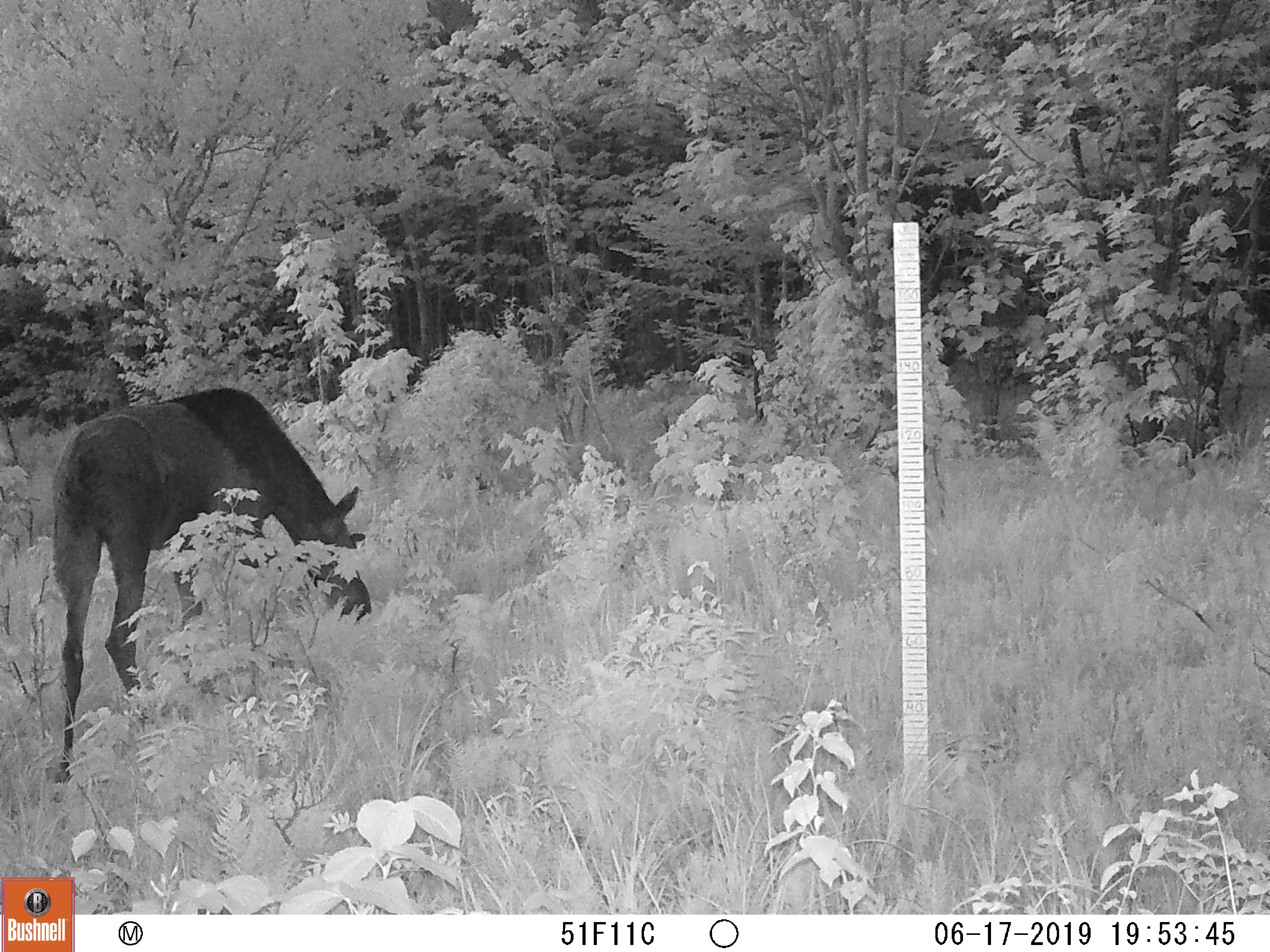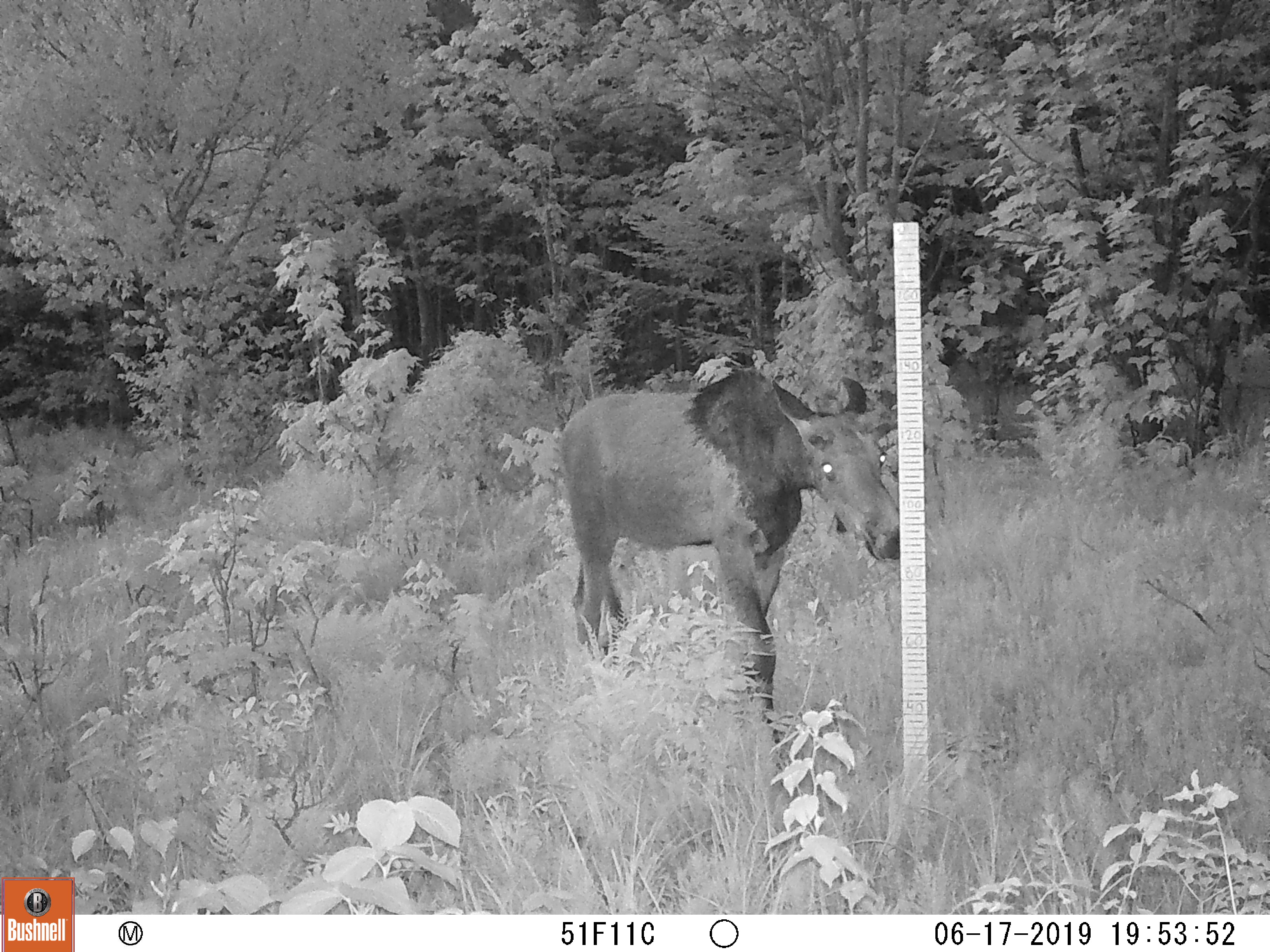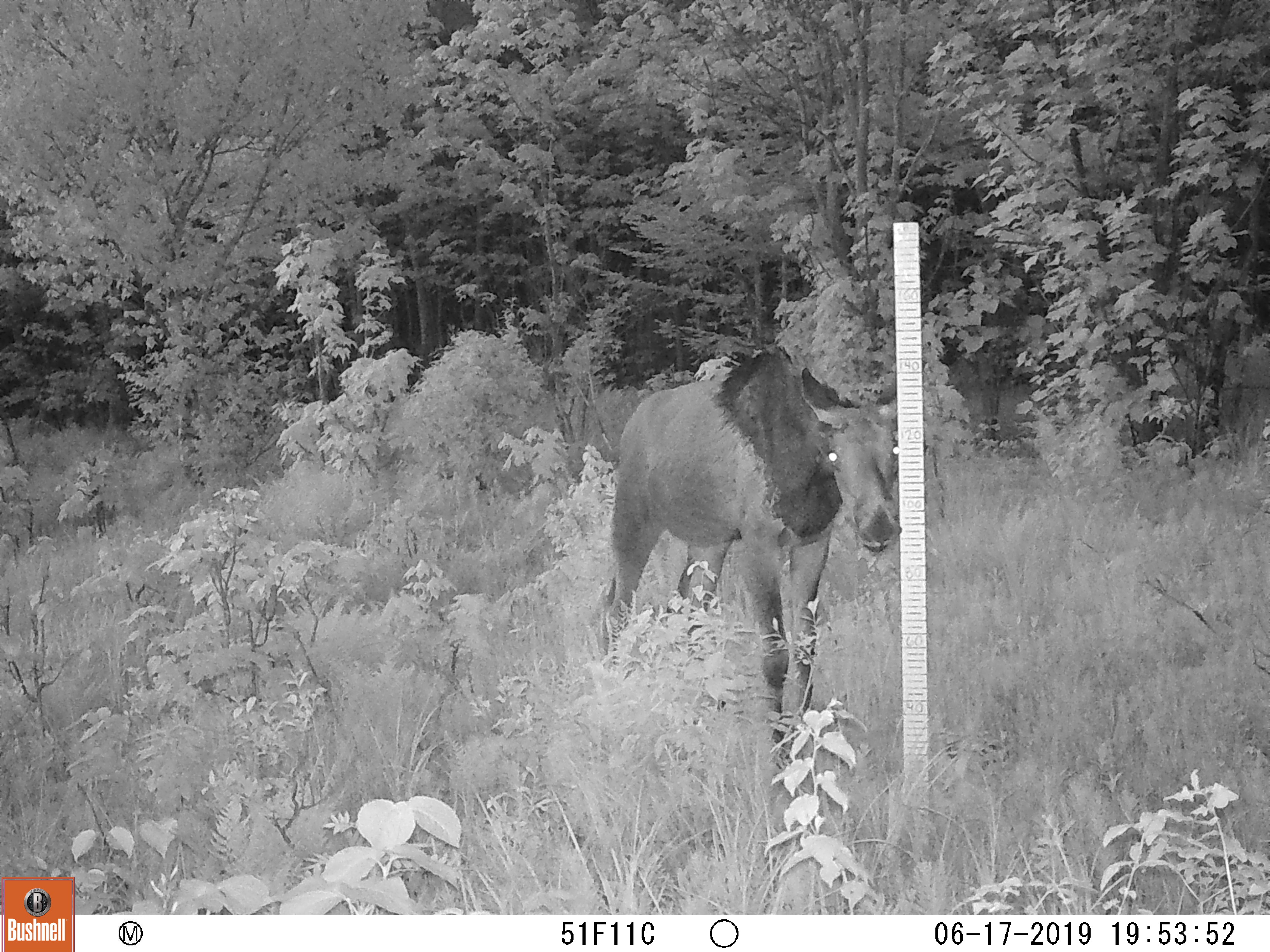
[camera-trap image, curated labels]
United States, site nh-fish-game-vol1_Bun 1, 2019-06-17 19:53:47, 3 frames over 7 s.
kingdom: Animalia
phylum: Chordata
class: Mammalia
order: Artiodactyla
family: Cervidae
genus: Alces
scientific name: Alces alces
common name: moose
Moose (Alces alces).